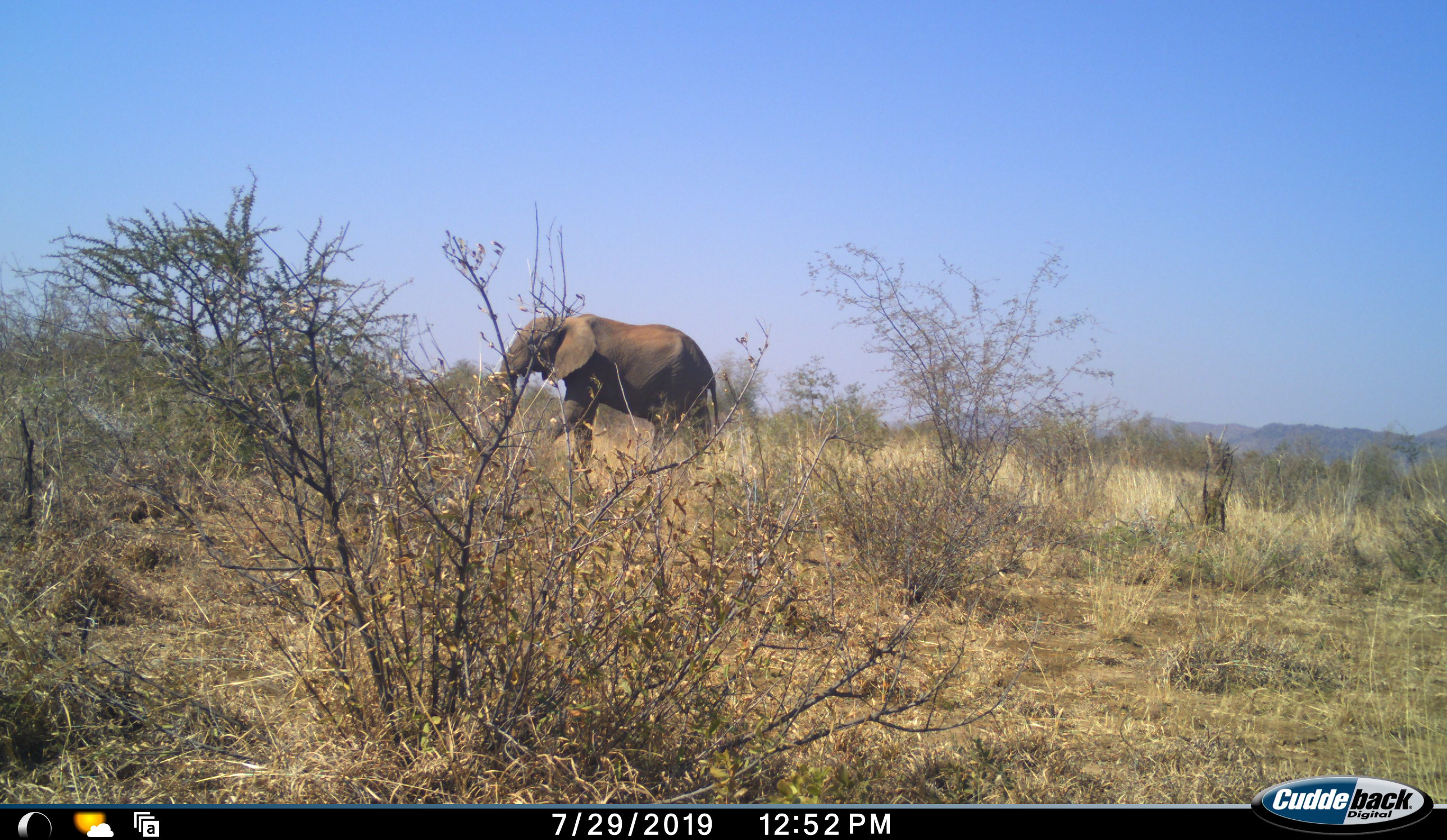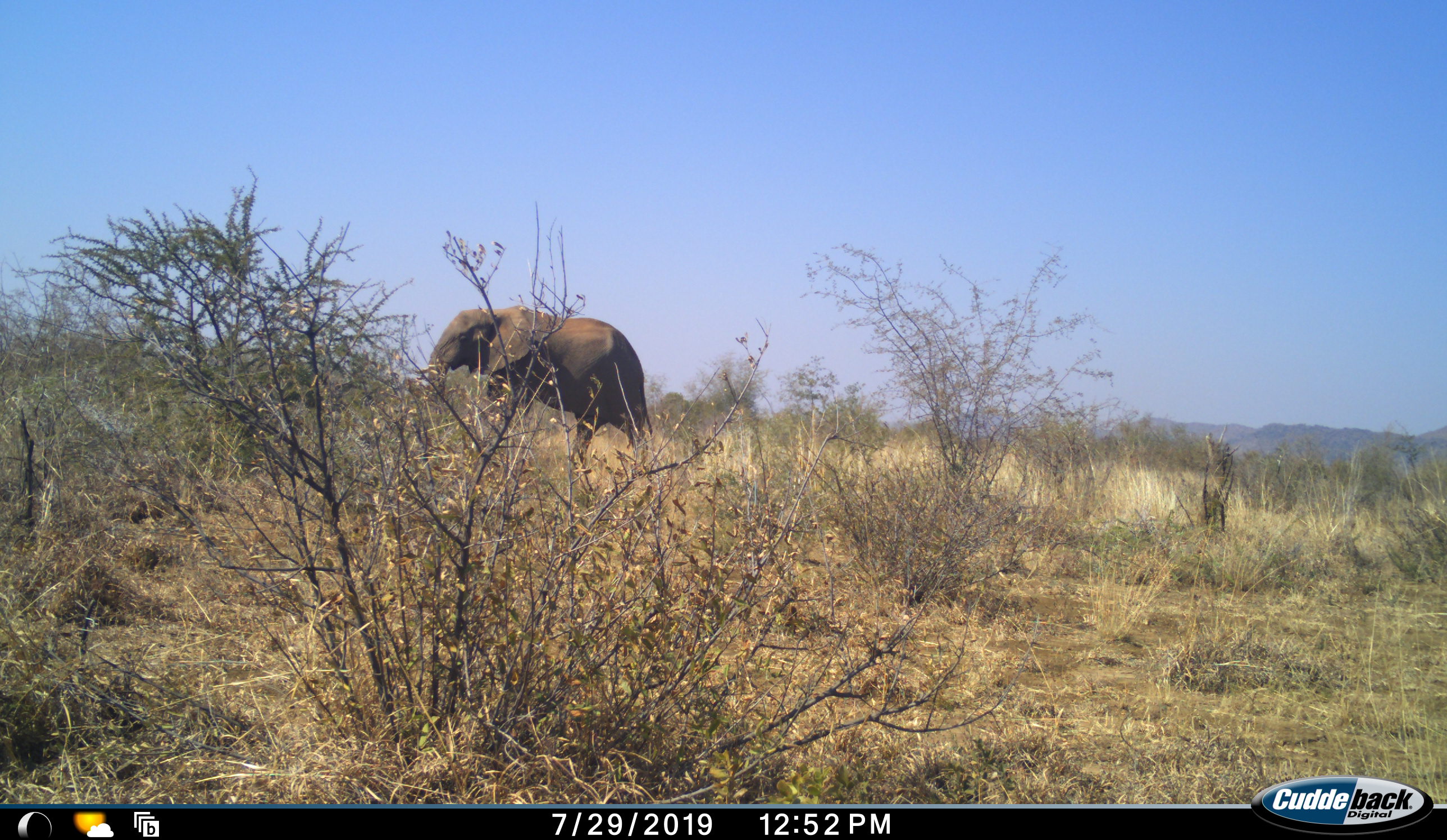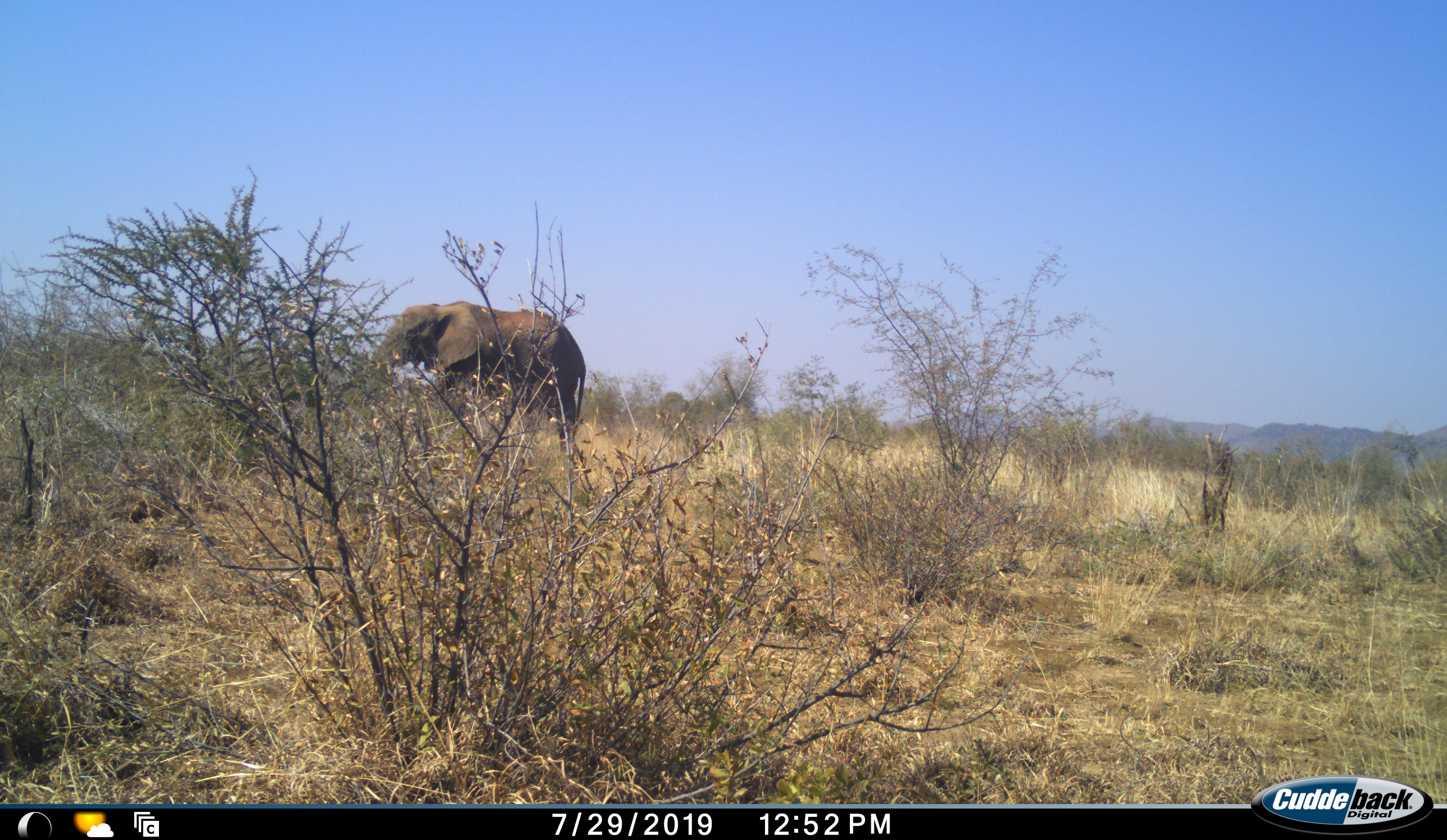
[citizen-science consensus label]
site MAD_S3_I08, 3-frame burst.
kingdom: Animalia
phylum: Chordata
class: Mammalia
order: Proboscidea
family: Elephantidae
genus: Loxodonta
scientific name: Loxodonta africana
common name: african bush elephant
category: elephant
Elephant (african bush elephant) (Loxodonta africana), count 1. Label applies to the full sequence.